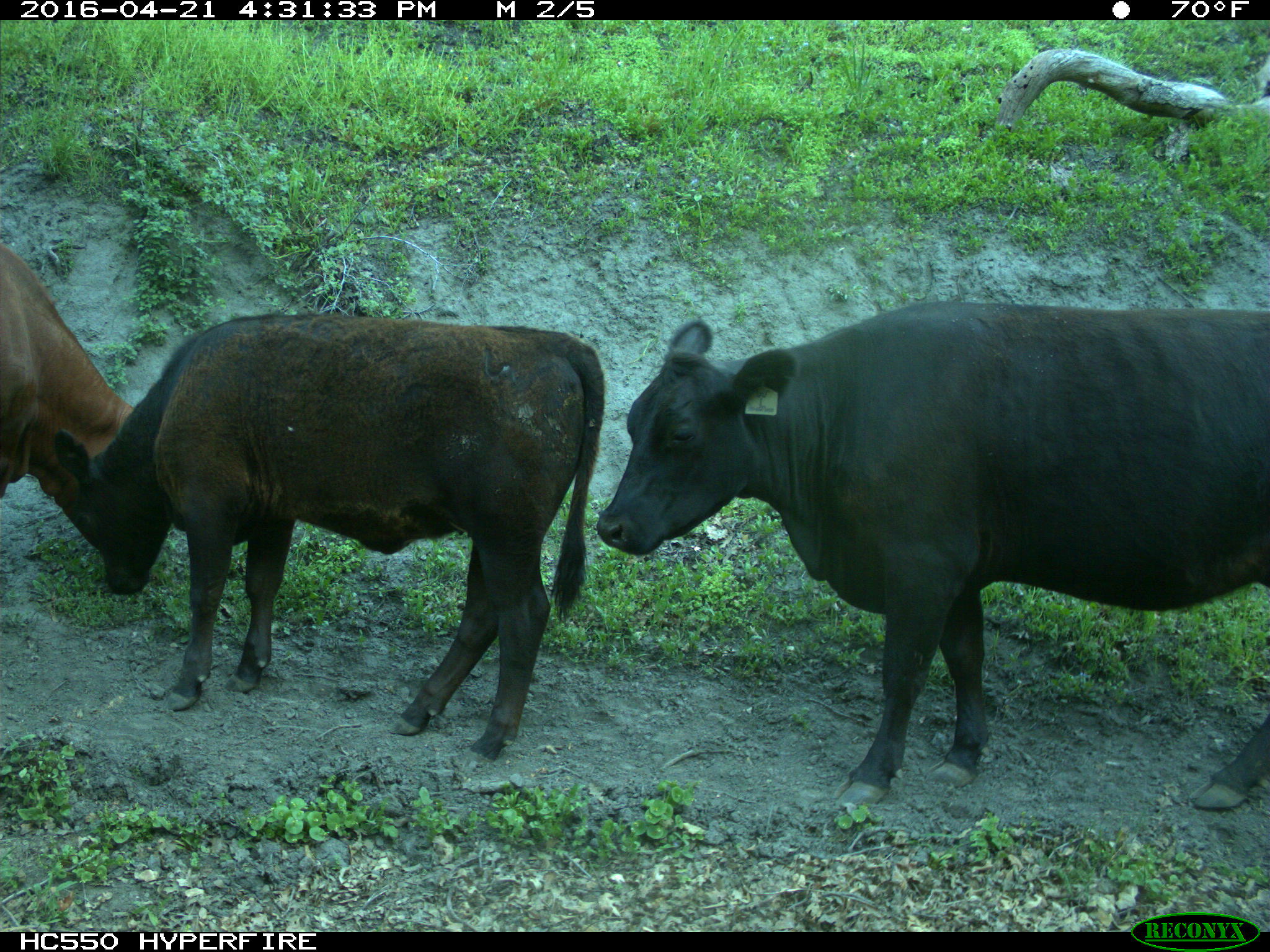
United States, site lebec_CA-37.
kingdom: Animalia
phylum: Chordata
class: Mammalia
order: Artiodactyla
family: Bovidae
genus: Bos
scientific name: Bos taurus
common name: domestic cow